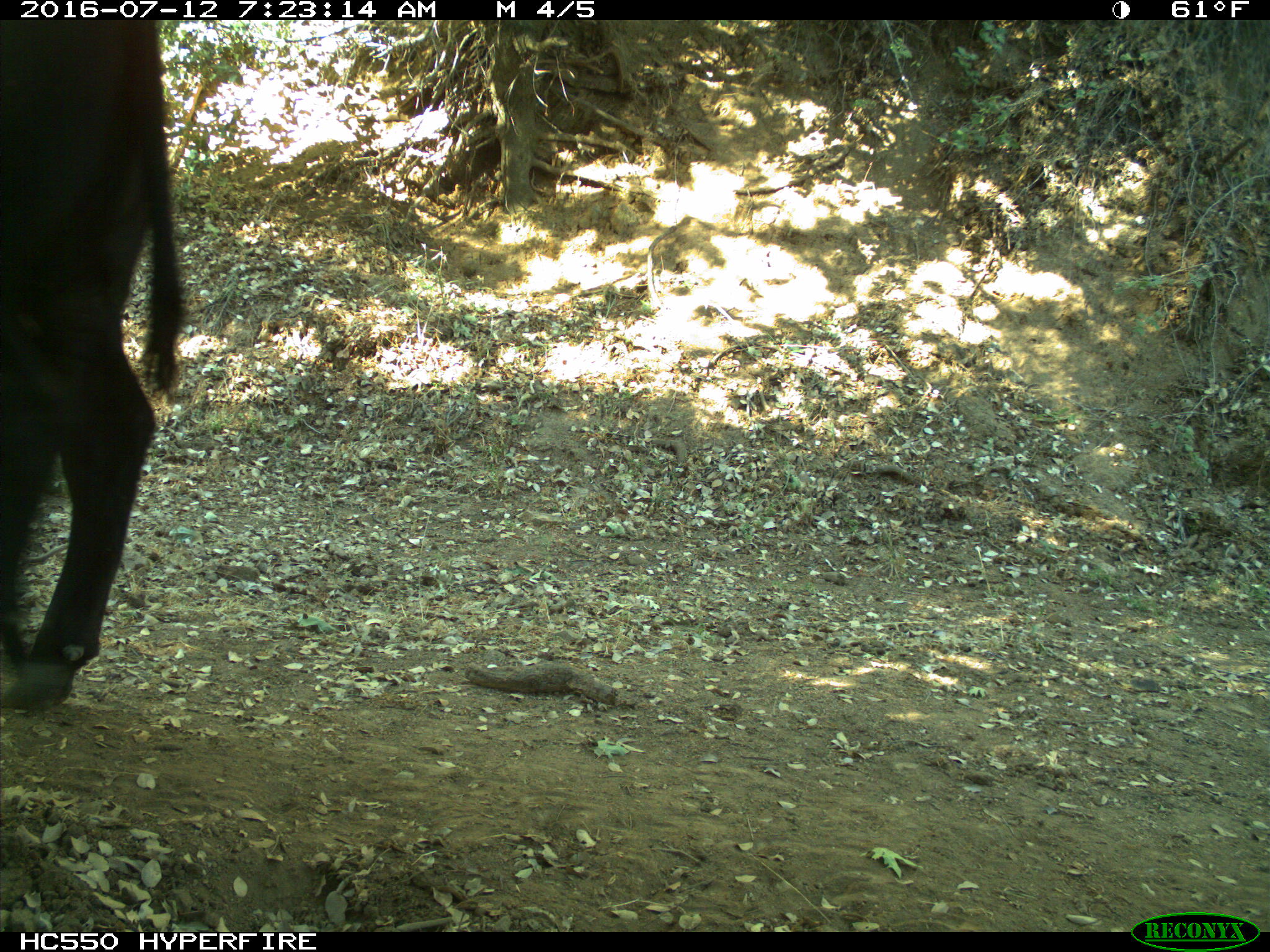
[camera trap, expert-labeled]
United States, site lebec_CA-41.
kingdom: Animalia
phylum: Chordata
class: Mammalia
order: Artiodactyla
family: Bovidae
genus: Bos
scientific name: Bos taurus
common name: domestic cow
Bos taurus (domestic cow).